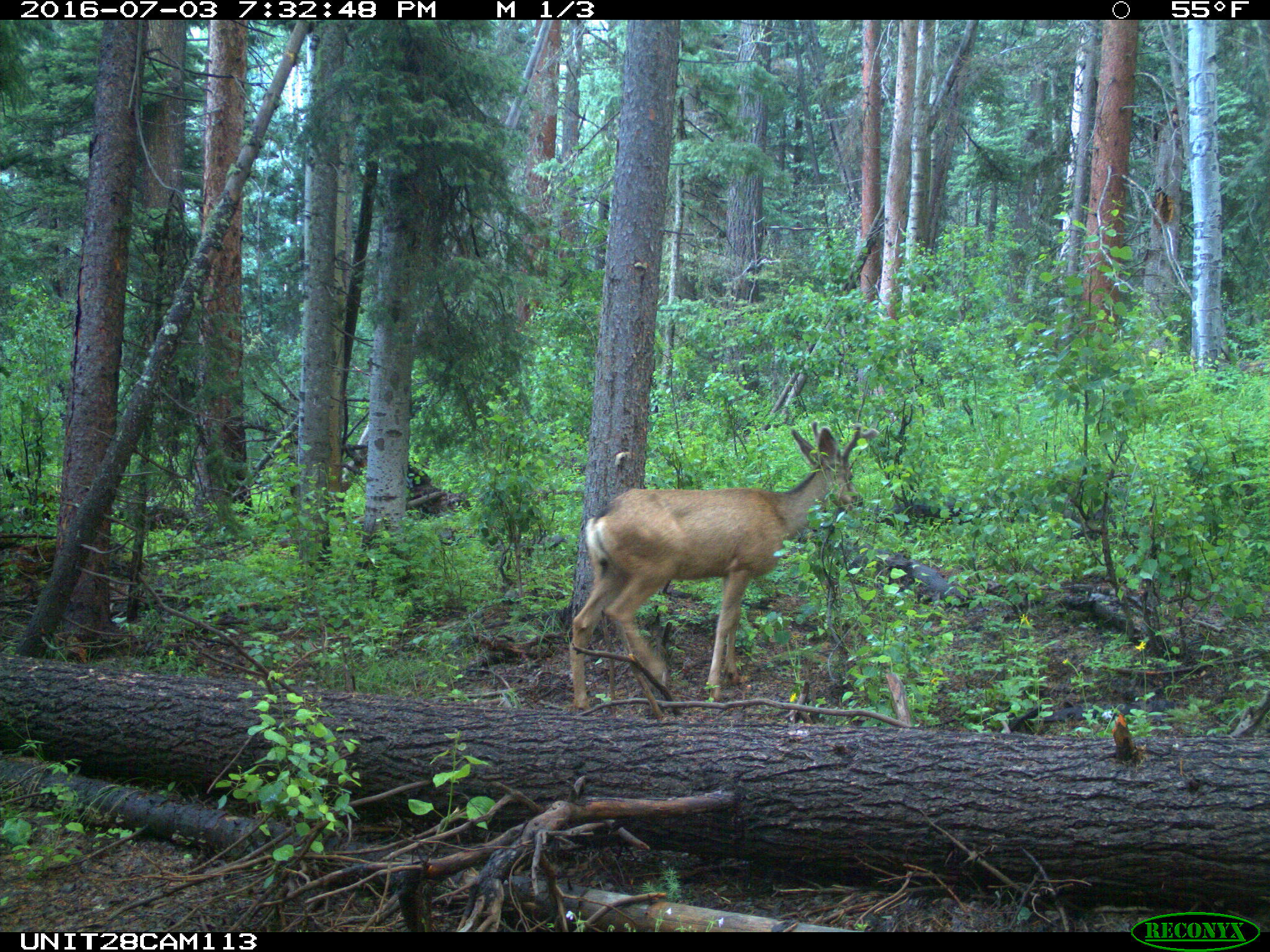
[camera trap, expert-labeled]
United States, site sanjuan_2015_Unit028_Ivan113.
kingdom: Animalia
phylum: Chordata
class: Mammalia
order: Artiodactyla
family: Cervidae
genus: Odocoileus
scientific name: Odocoileus hemionus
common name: mule deer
Odocoileus hemionus (mule deer).